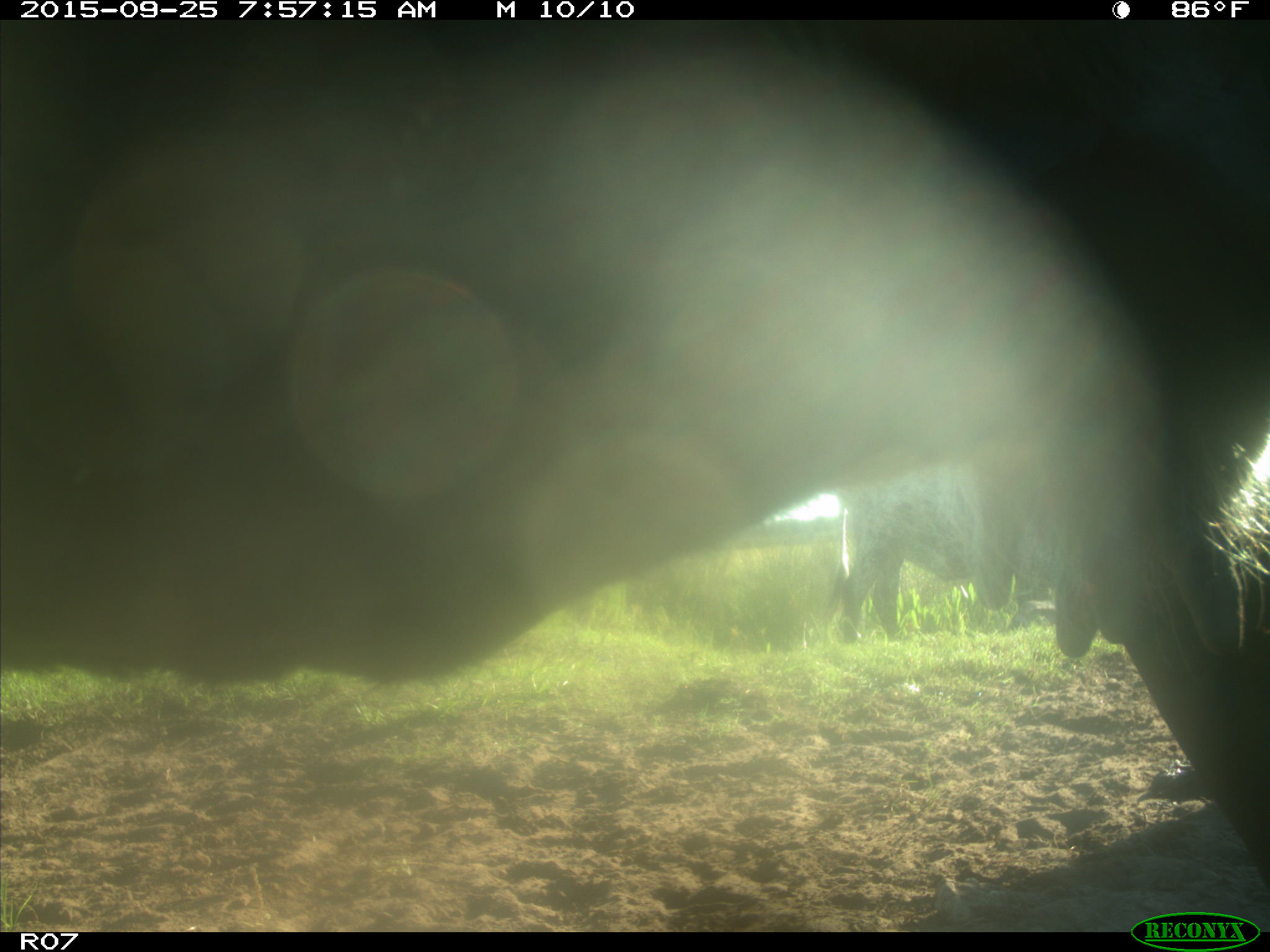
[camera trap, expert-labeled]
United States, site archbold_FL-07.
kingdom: Animalia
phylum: Chordata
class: Mammalia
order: Artiodactyla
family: Bovidae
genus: Bos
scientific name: Bos taurus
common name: domestic cow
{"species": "Bos taurus (domestic cow)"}